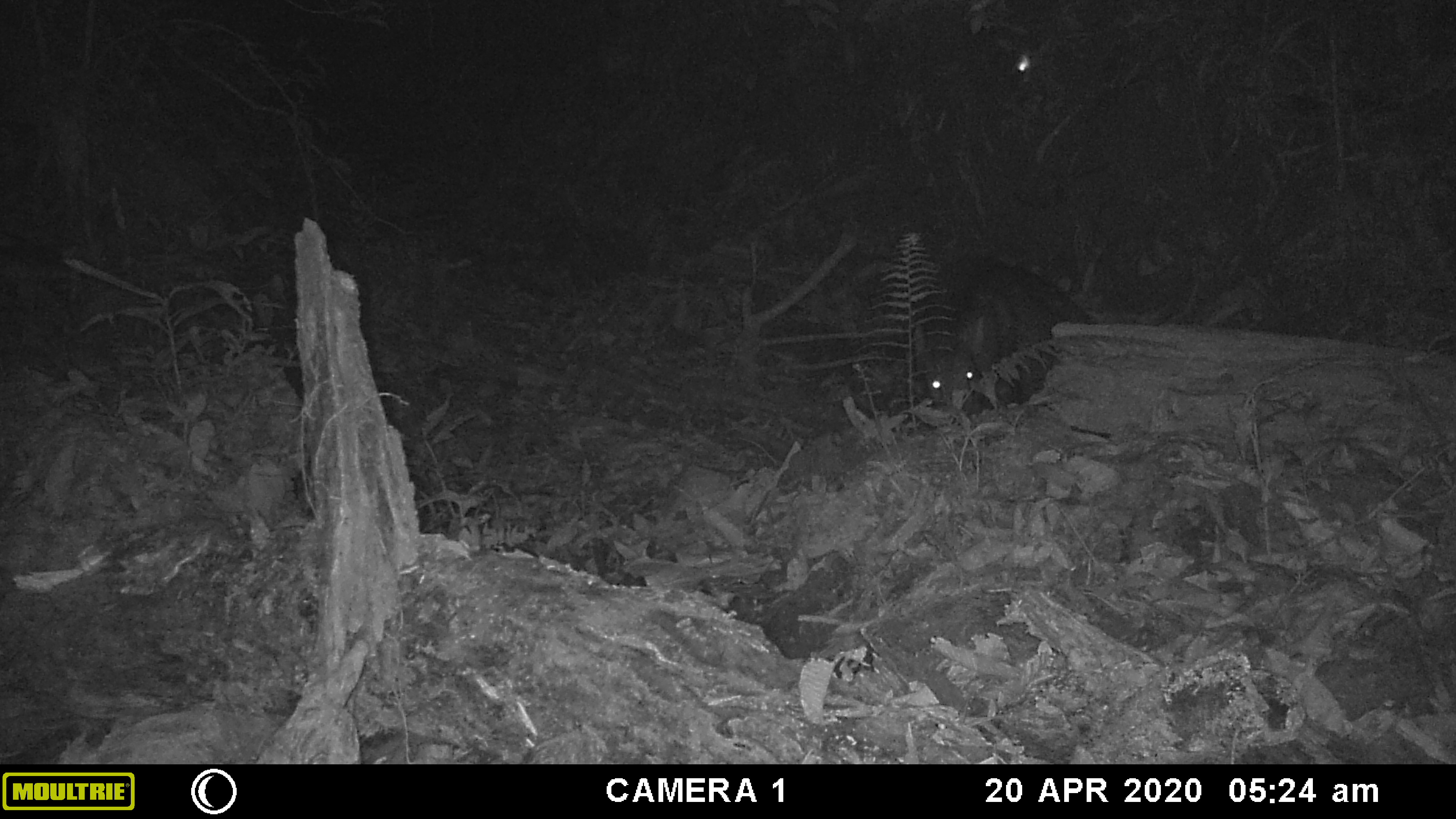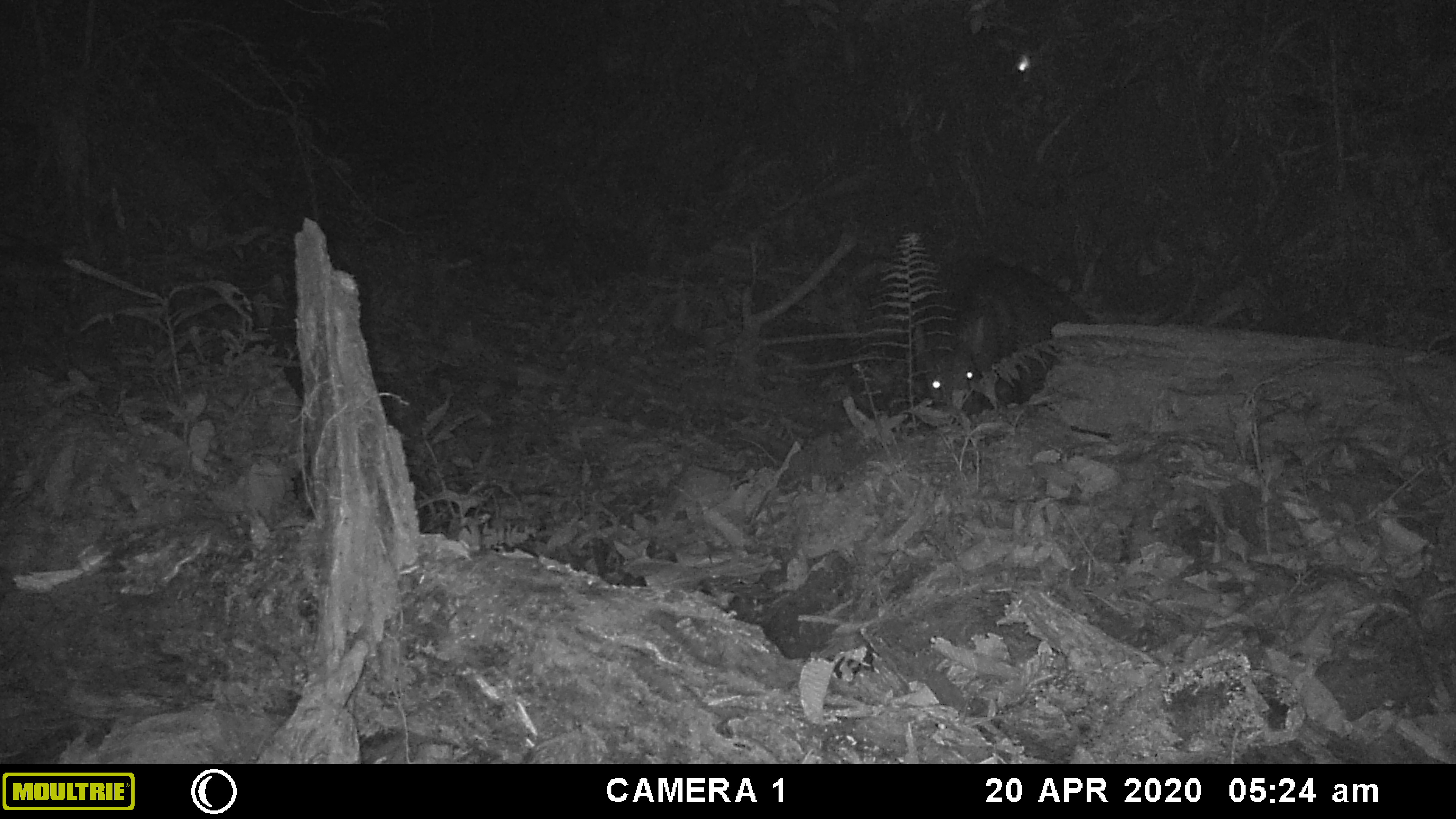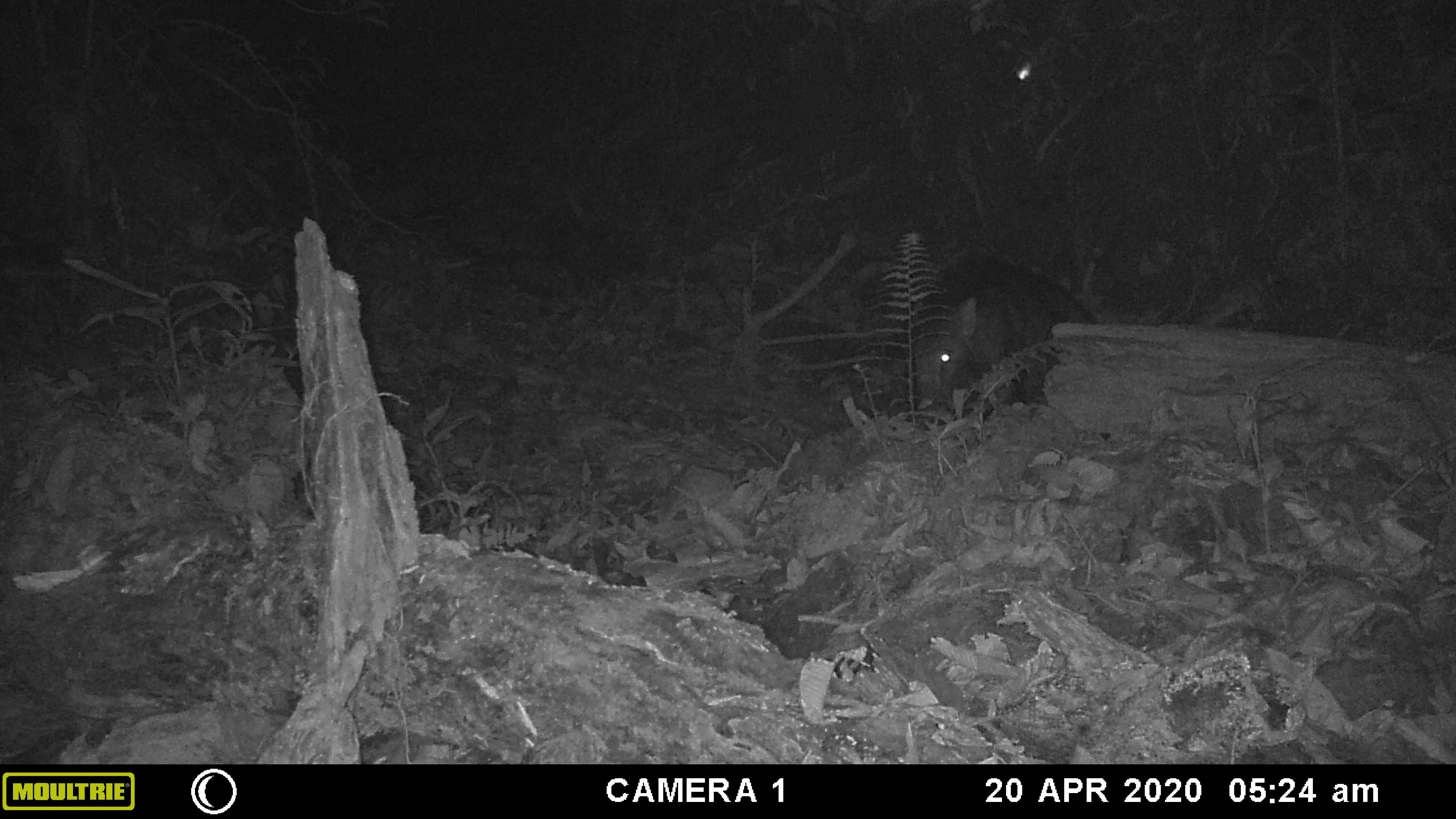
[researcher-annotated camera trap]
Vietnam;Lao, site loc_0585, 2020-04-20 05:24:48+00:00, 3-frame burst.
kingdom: Animalia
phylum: Arthropoda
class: Insecta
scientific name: Insecta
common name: insect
Insect (Insecta). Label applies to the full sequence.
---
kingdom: Animalia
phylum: Chordata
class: Mammalia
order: Artiodactyla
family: Suidae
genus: Sus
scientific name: Sus scrofa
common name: eurasian wild pig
Eurasian wild pig (Sus scrofa). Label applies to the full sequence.